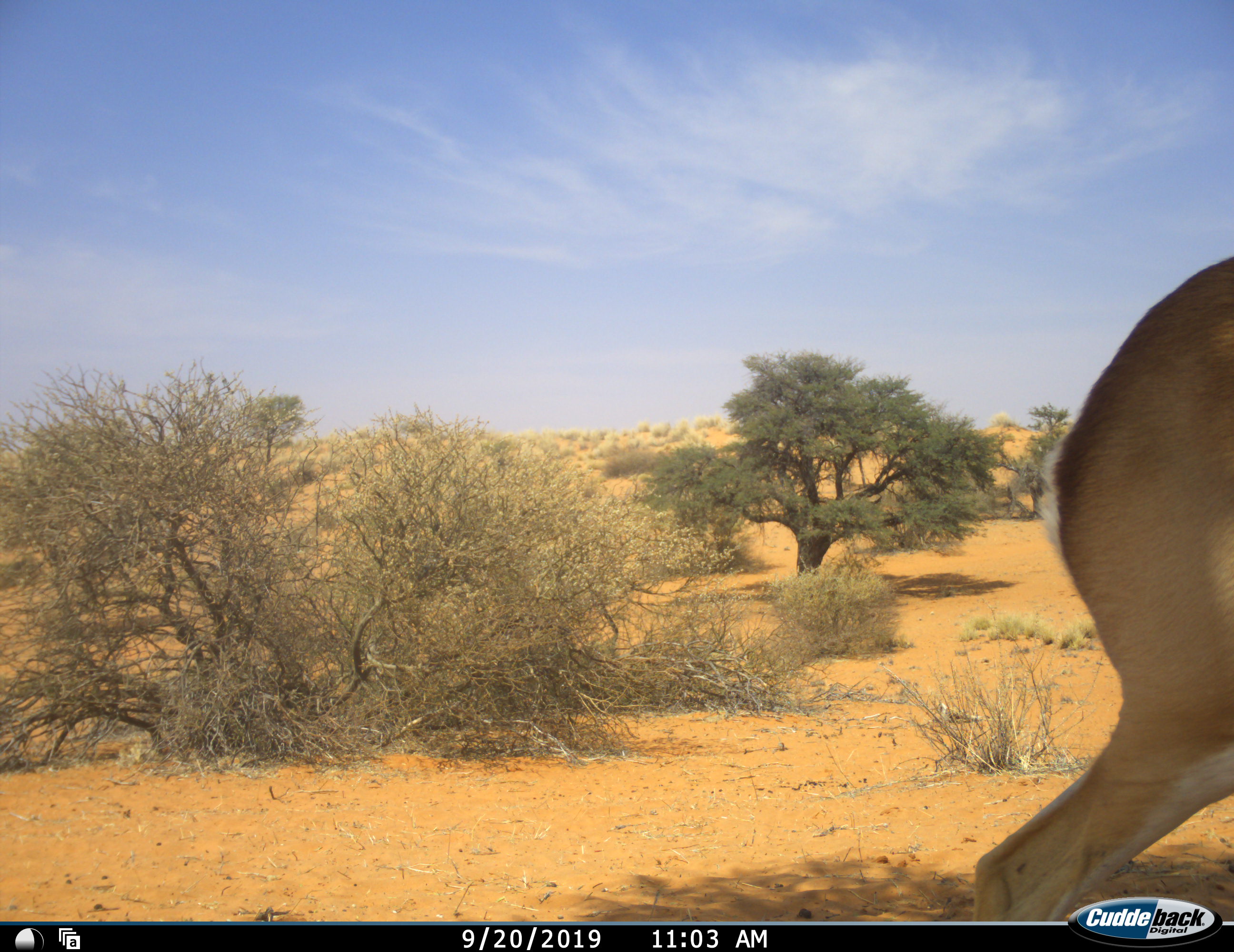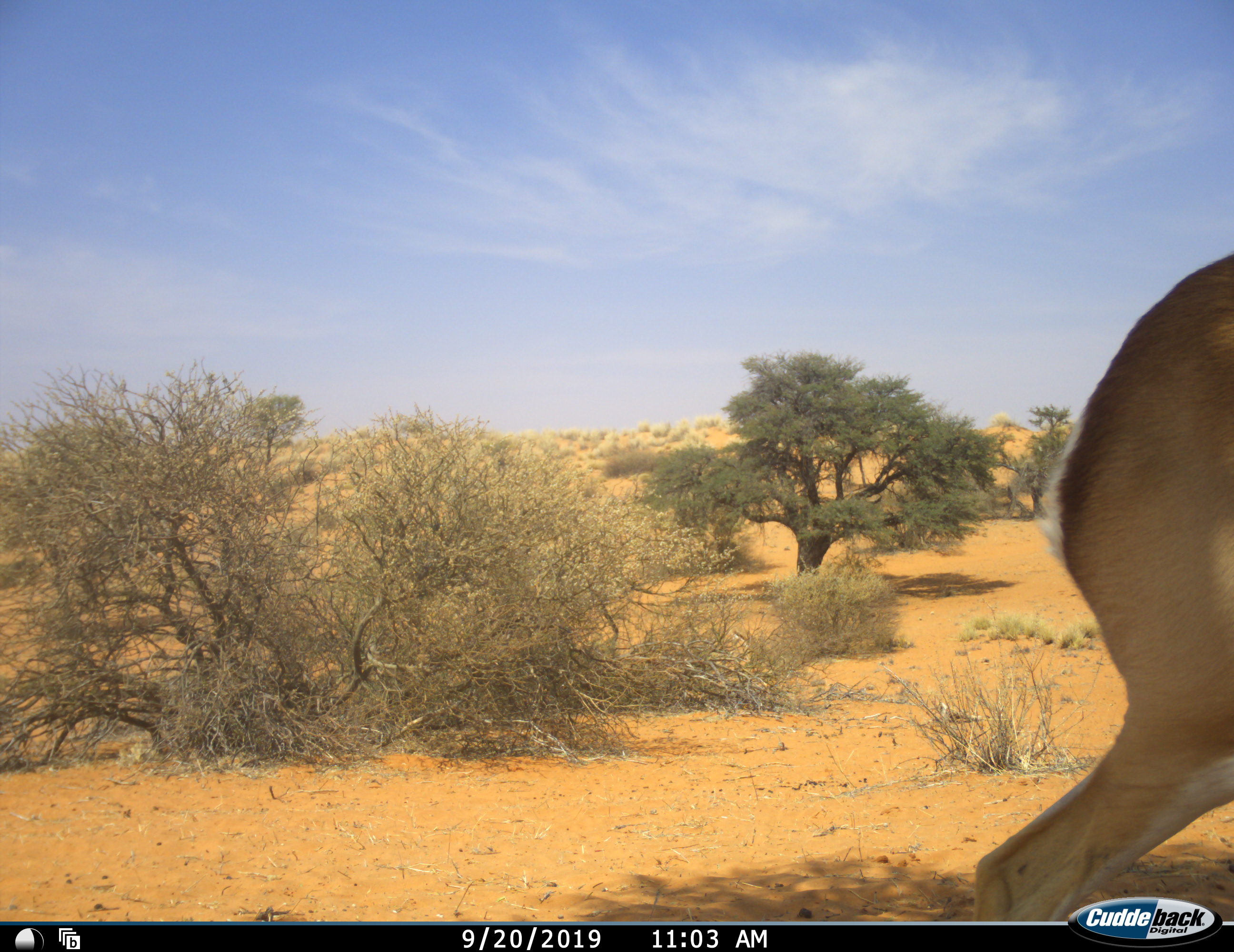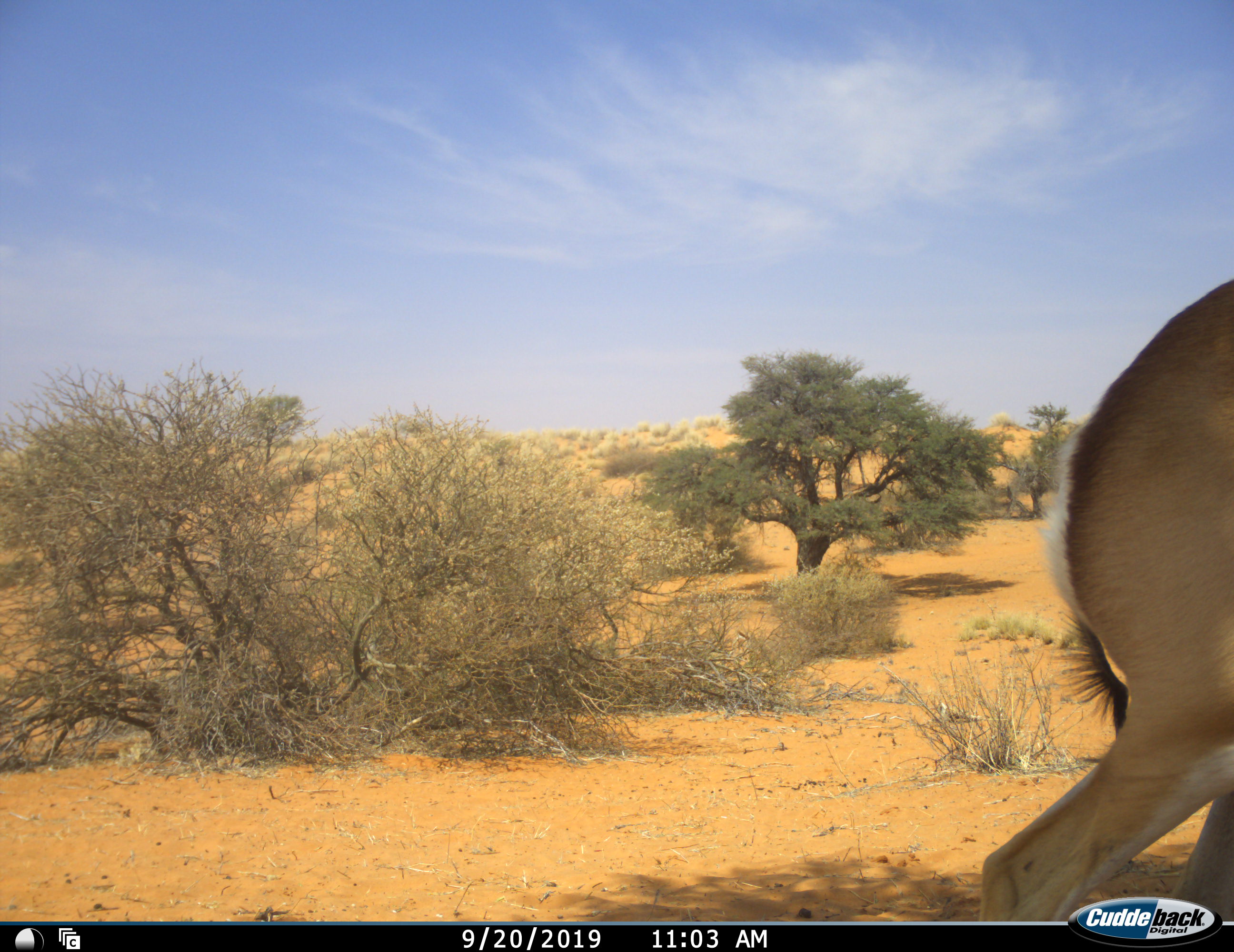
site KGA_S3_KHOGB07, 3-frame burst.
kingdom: Animalia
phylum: Chordata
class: Mammalia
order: Artiodactyla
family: Bovidae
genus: Antidorcas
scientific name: Antidorcas marsupialis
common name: springbok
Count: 1.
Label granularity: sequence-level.